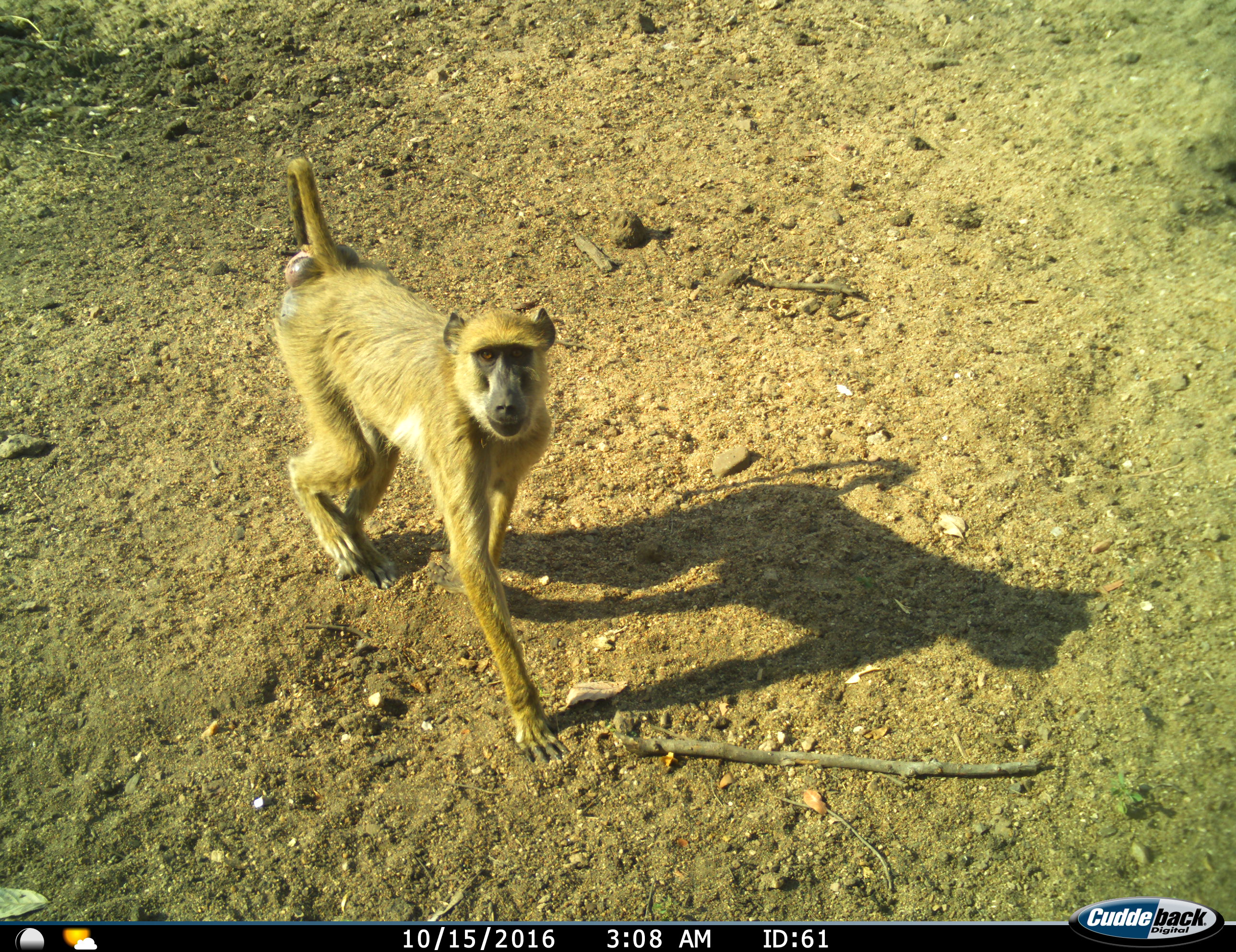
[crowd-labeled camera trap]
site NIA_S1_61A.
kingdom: Animalia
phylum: Chordata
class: Mammalia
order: Primates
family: Cercopithecidae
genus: Papio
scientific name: Papio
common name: baboon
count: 1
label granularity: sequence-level